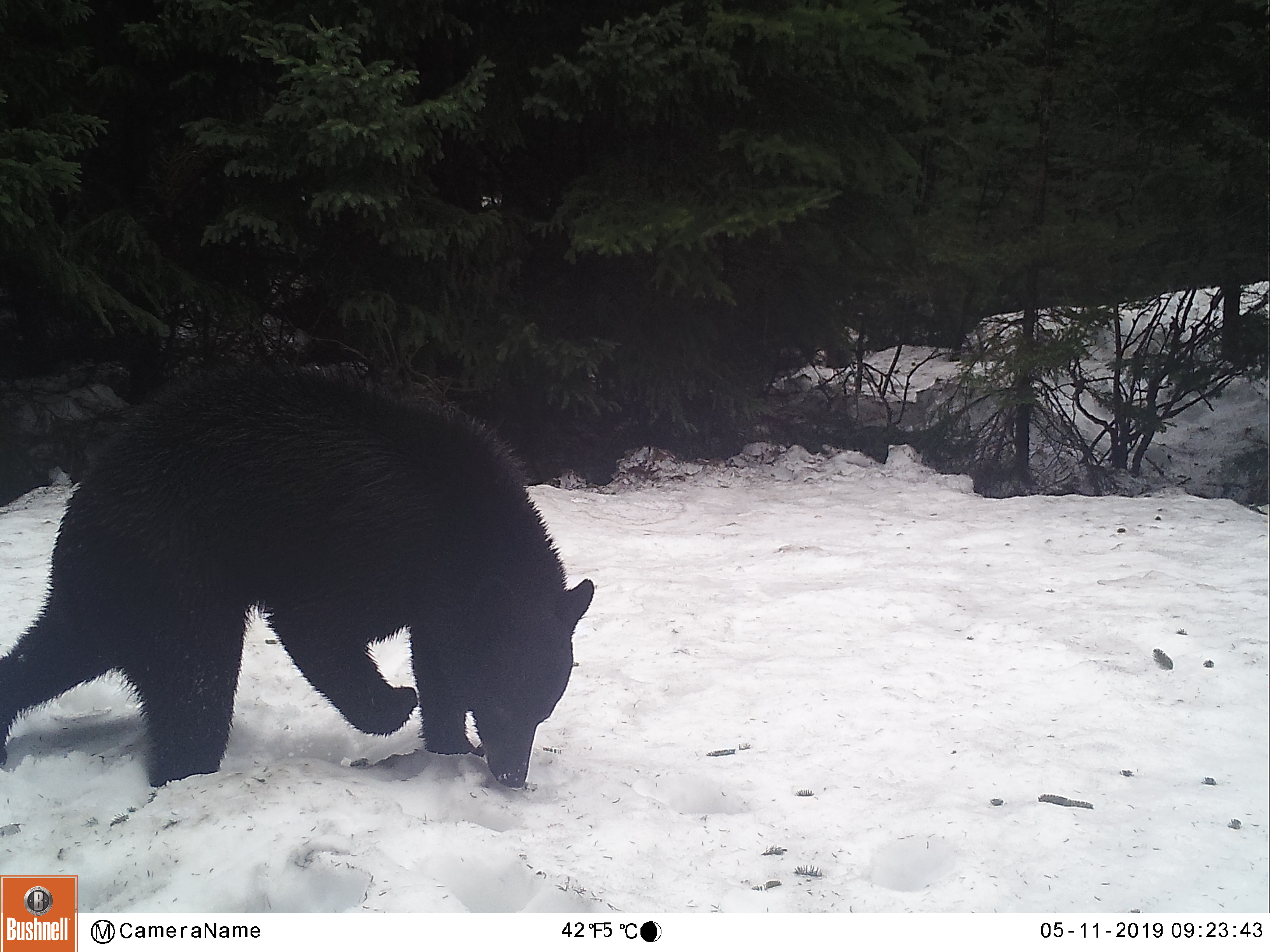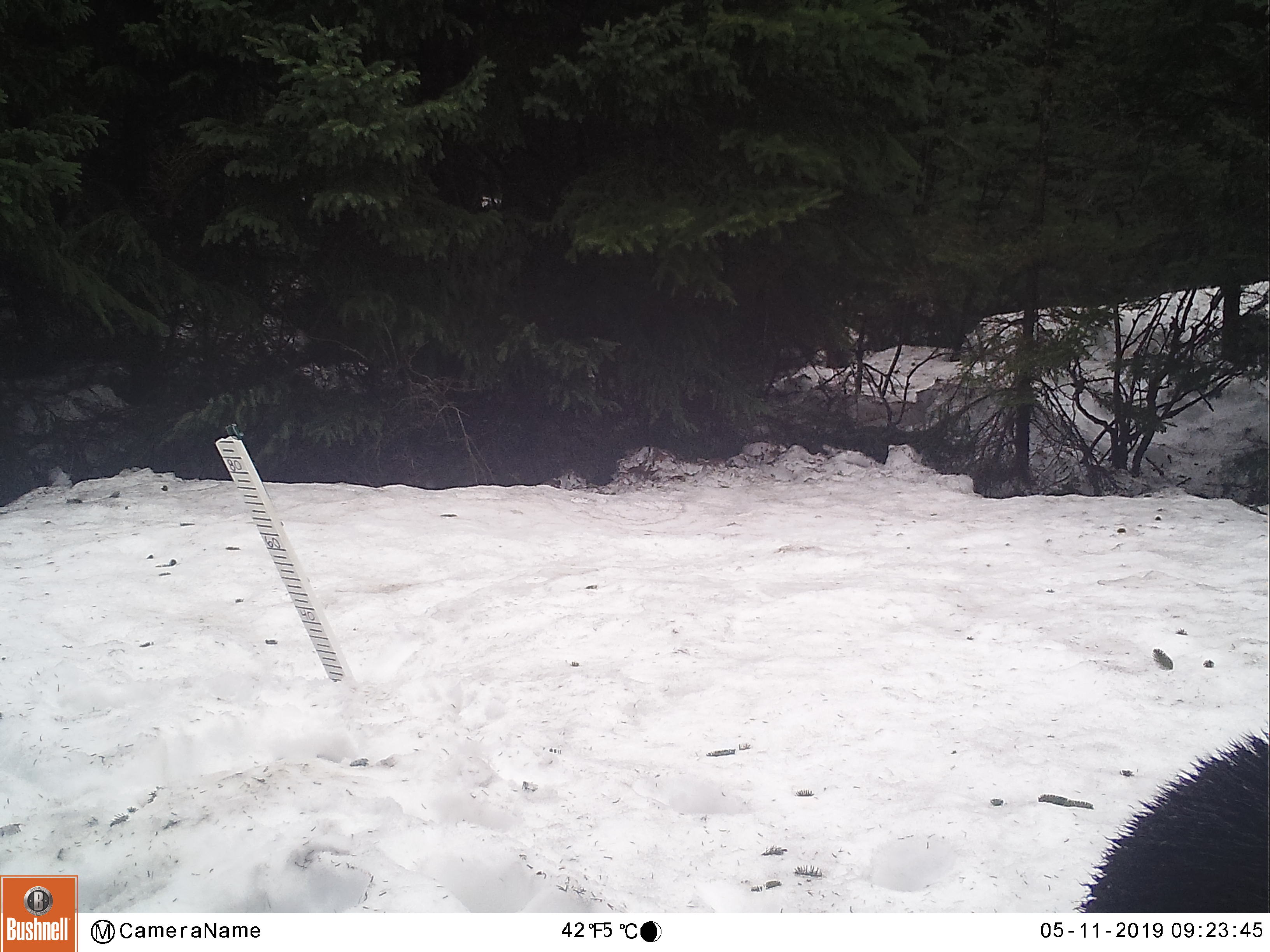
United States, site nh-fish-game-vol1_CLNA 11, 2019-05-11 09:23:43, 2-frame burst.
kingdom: Animalia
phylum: Chordata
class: Mammalia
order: Carnivora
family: Ursidae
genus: Ursus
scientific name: Ursus americanus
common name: black bear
Black bear (Ursus americanus).